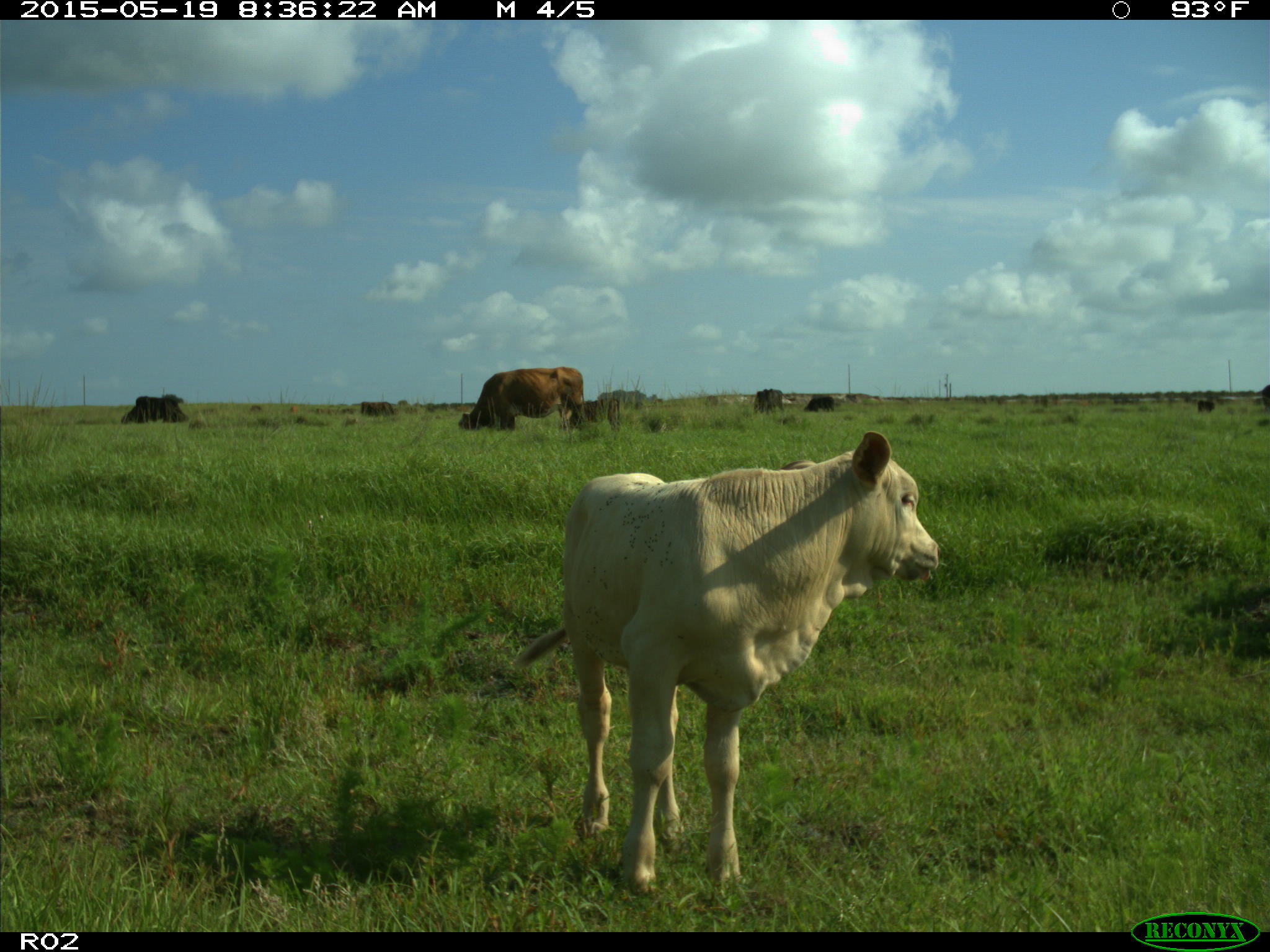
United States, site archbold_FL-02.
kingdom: Animalia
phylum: Chordata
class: Mammalia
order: Artiodactyla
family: Bovidae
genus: Bos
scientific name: Bos taurus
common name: domestic cow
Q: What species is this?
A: Bos taurus (domestic cow).